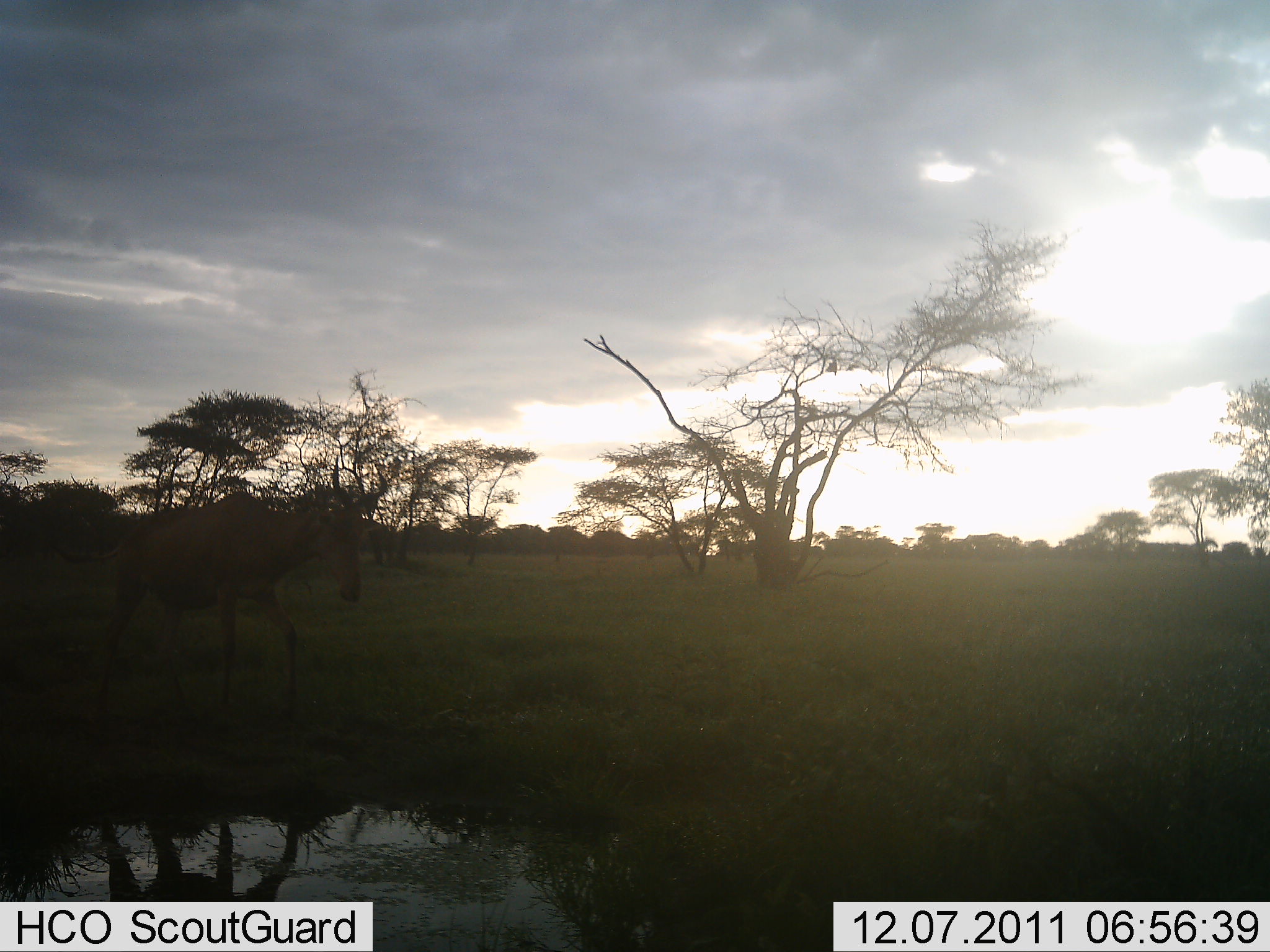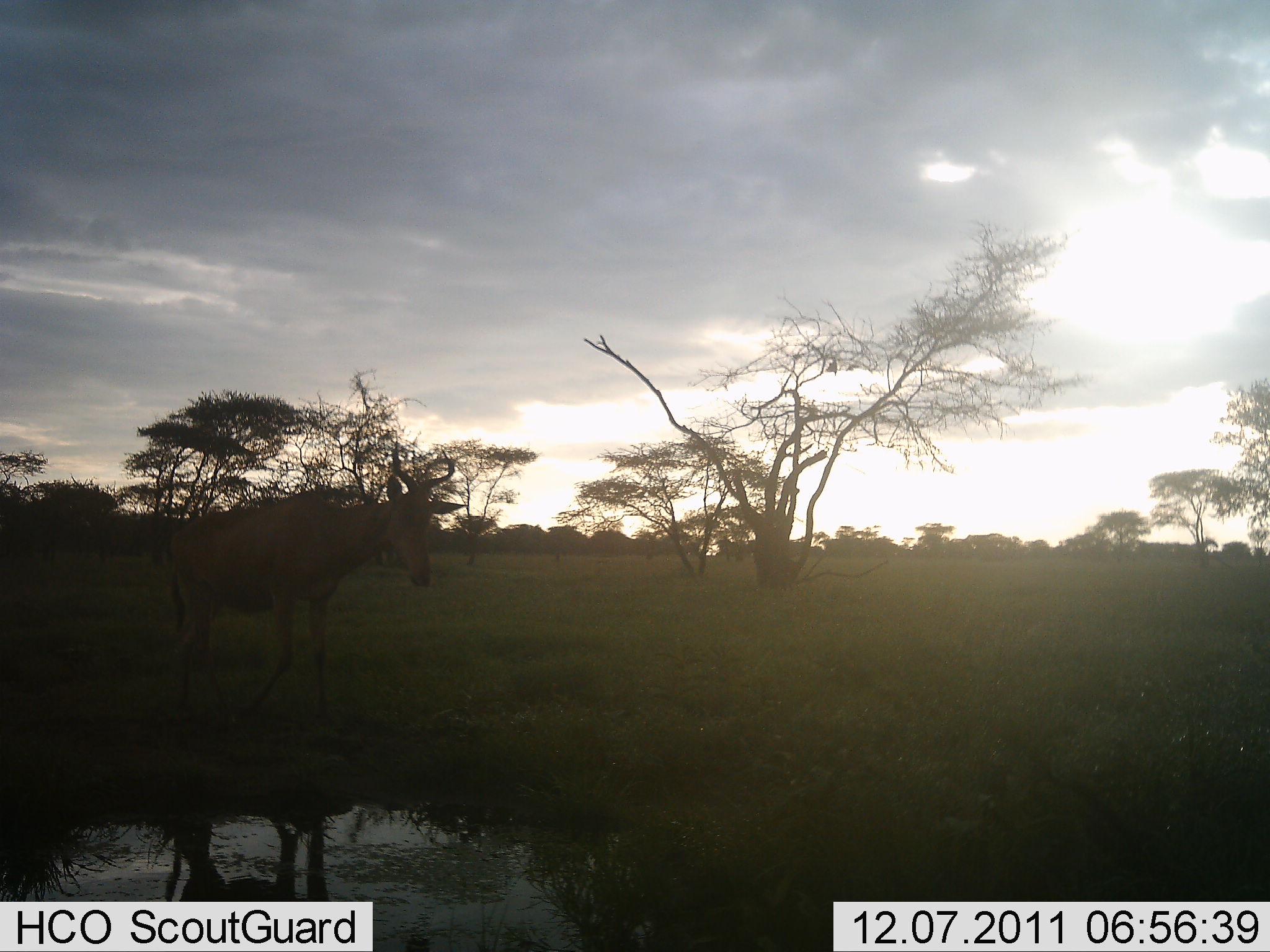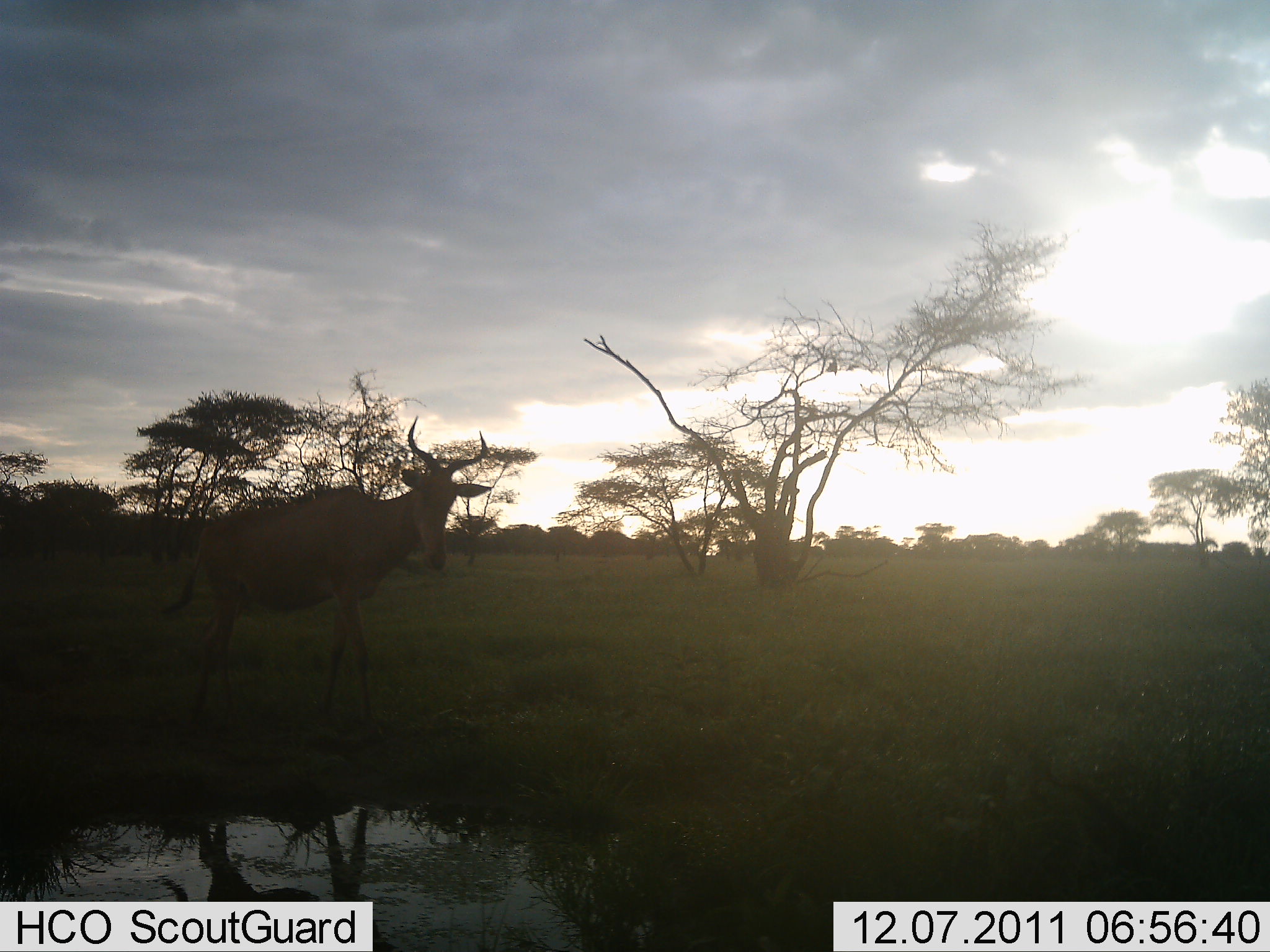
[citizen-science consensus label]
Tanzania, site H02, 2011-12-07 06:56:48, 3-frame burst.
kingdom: Animalia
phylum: Chordata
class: Mammalia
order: Artiodactyla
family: Bovidae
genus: Alcelaphus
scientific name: Alcelaphus buselaphus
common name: hartebeest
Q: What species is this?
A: Hartebeest (Alcelaphus buselaphus).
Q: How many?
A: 1.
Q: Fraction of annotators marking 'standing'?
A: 30%.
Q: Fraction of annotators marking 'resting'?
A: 0%.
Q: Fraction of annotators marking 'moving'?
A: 80%.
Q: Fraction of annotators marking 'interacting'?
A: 0%.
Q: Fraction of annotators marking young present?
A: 0%.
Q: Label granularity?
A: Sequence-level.